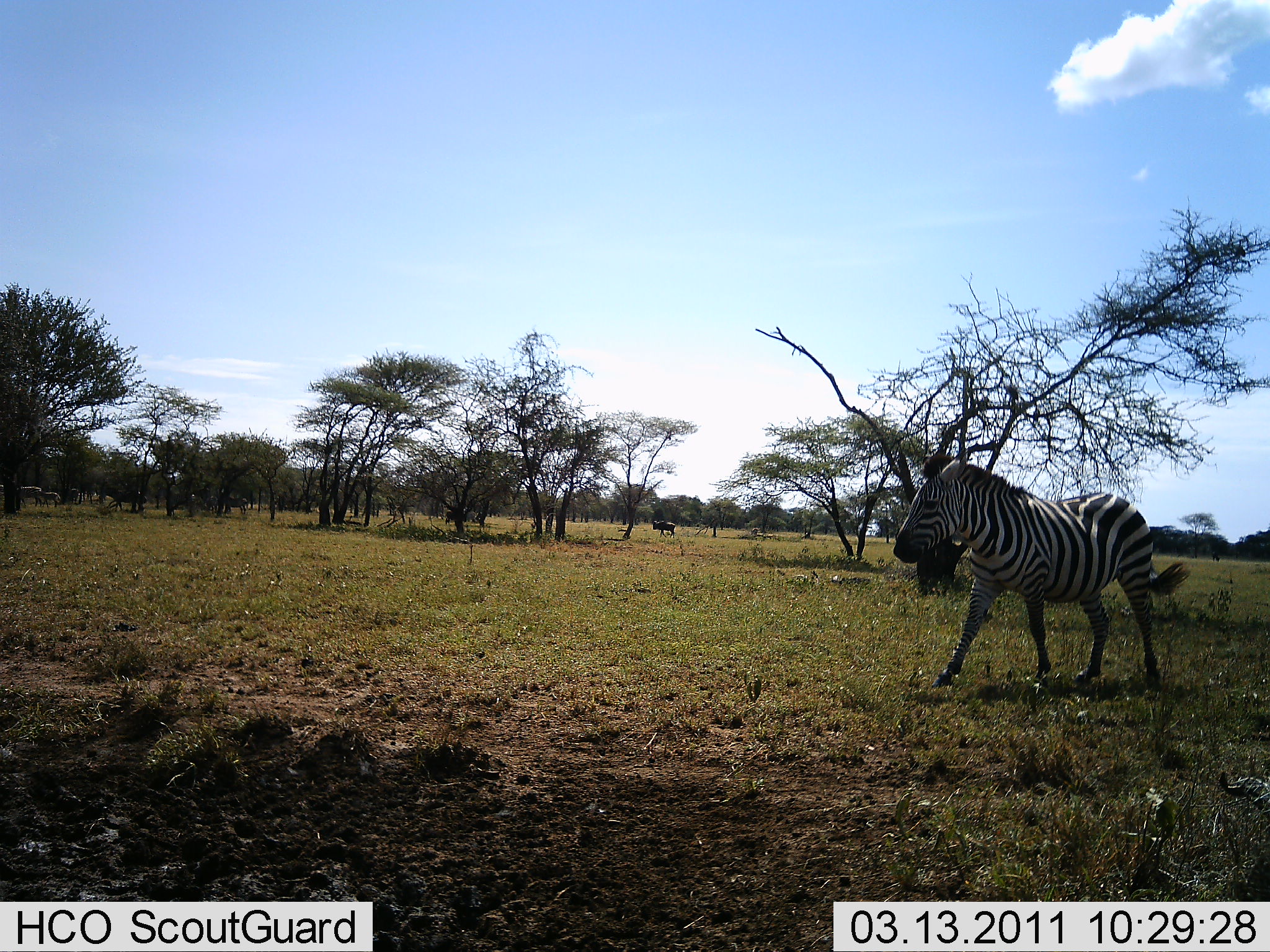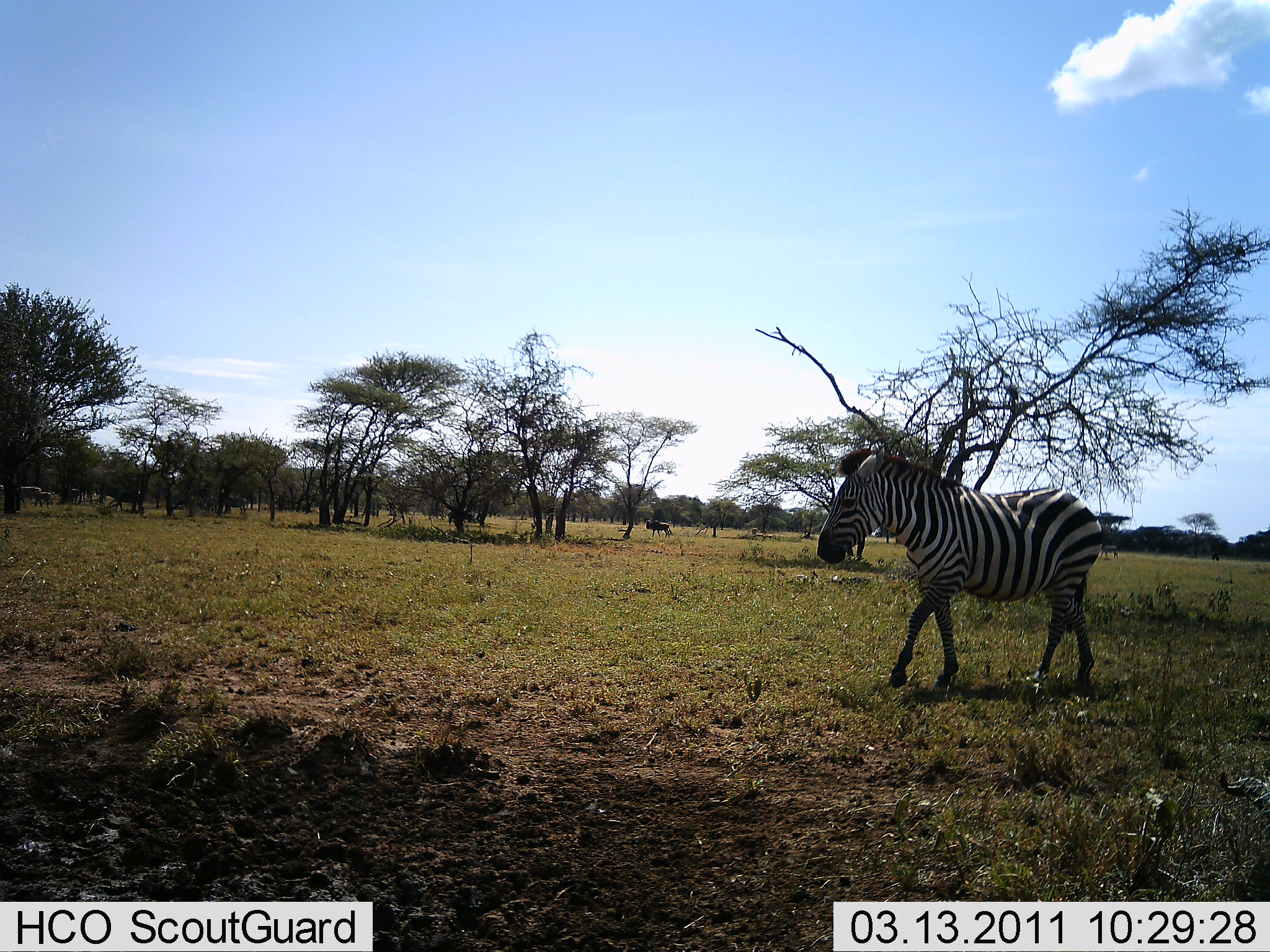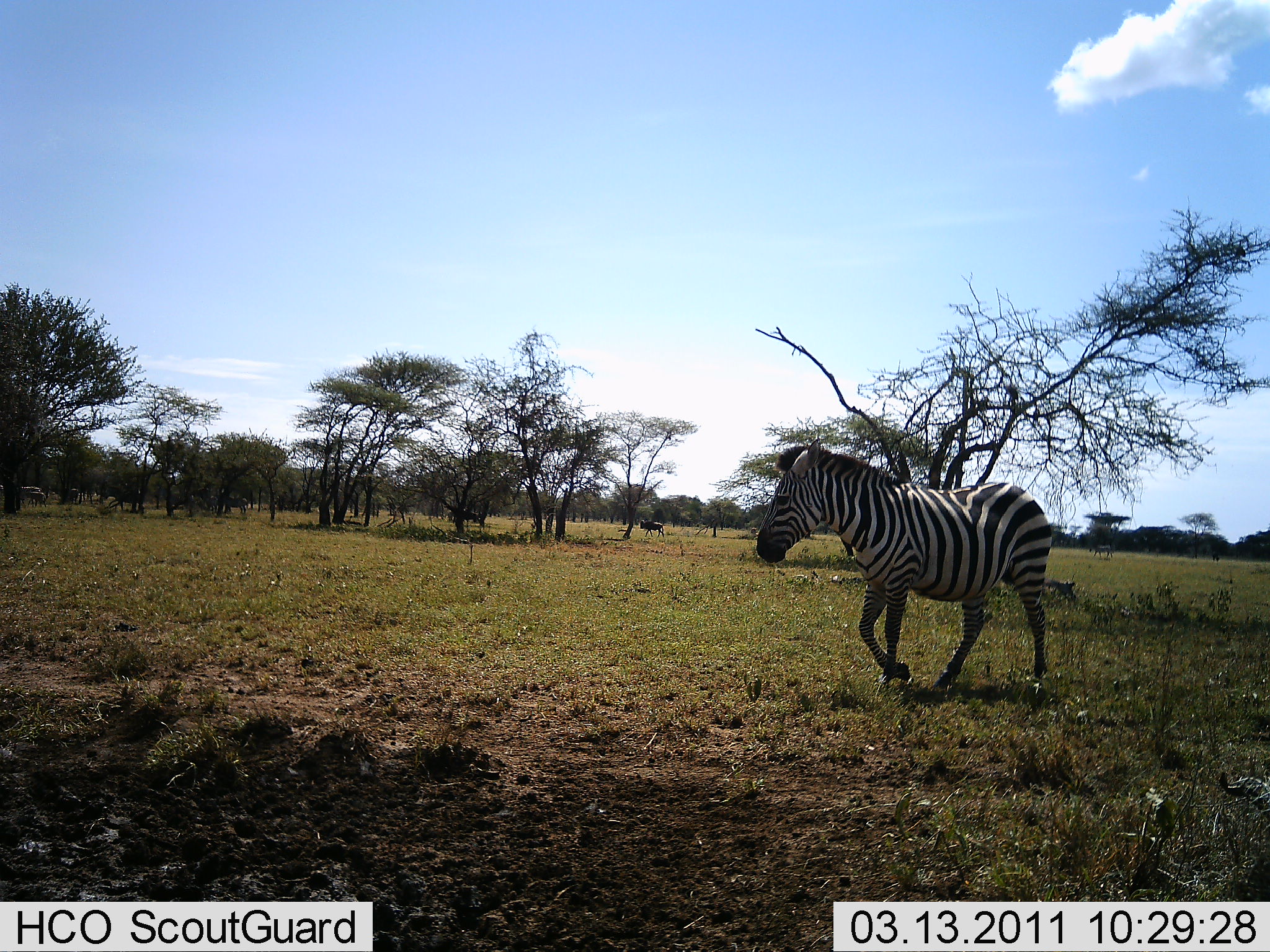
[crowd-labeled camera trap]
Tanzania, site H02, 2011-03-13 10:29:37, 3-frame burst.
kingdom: Animalia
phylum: Chordata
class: Mammalia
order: Perissodactyla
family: Equidae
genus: Equus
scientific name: Equus quagga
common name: plains zebra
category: zebra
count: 1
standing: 18%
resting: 0%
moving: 100%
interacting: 0%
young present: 0%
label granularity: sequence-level